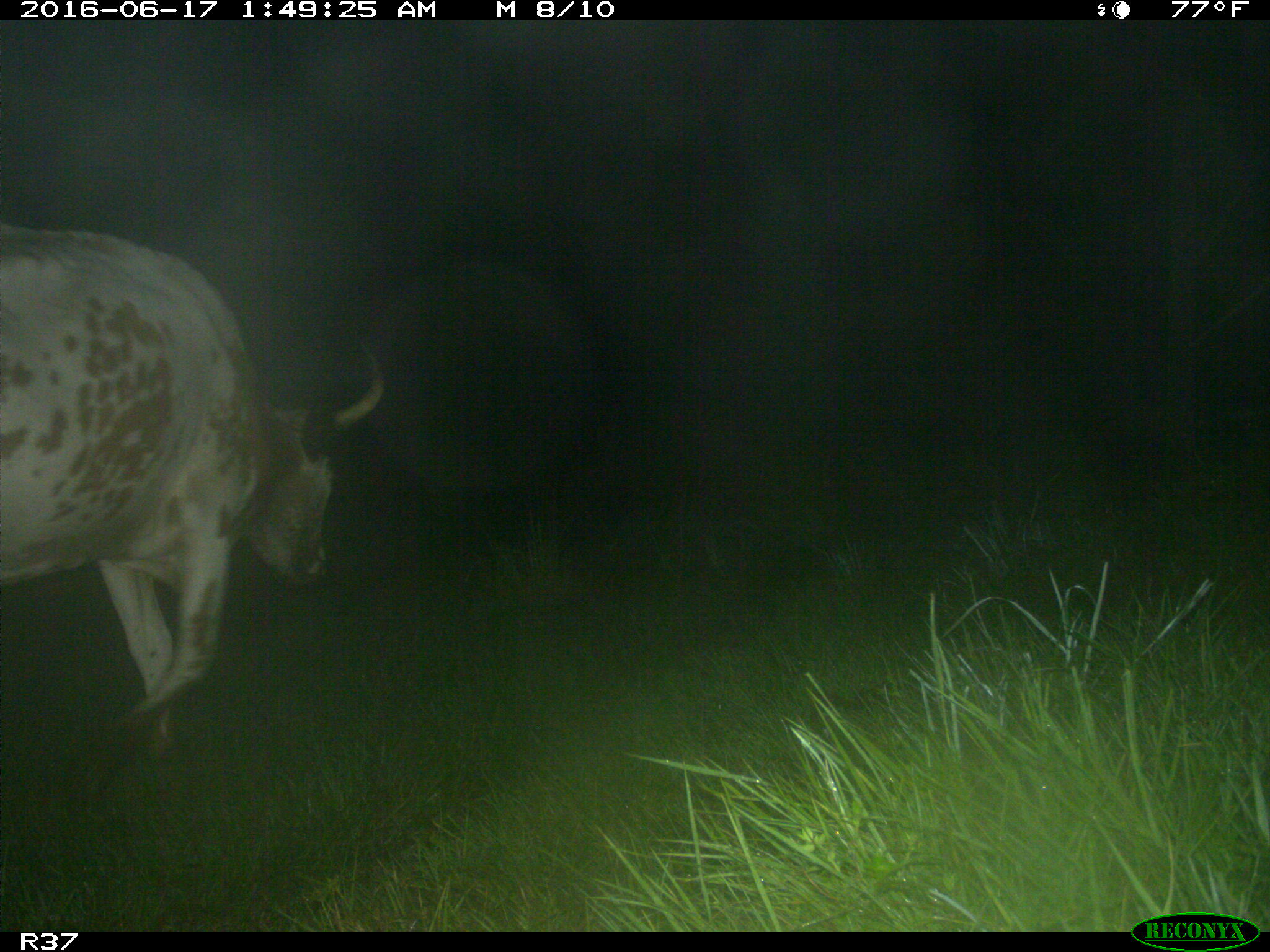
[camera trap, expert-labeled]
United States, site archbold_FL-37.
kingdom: Animalia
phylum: Chordata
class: Mammalia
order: Artiodactyla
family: Bovidae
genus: Bos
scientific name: Bos taurus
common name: domestic cow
Bos taurus (domestic cow).